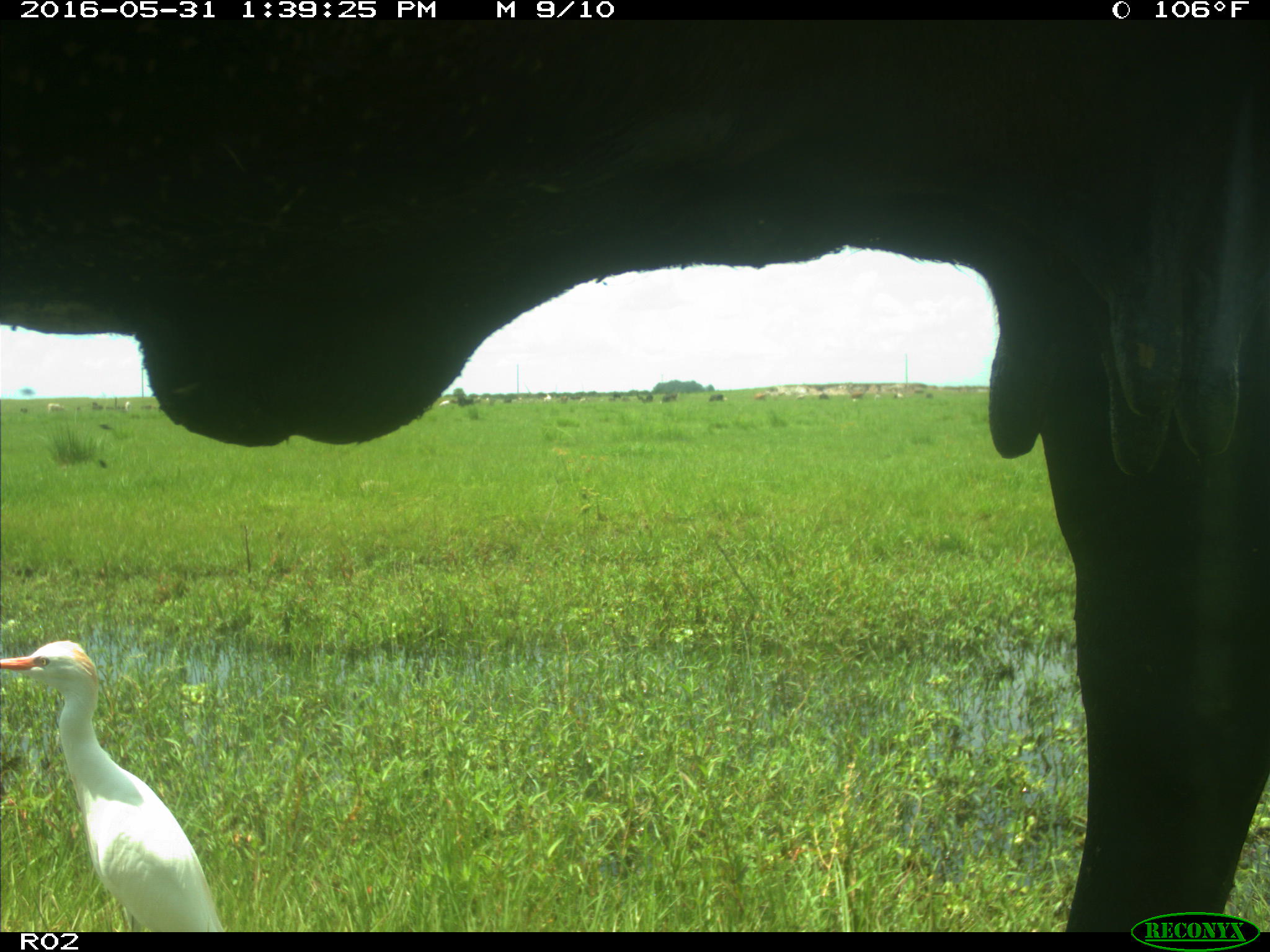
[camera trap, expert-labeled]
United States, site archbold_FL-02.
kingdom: Animalia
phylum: Chordata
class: Mammalia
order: Artiodactyla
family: Bovidae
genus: Bos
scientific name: Bos taurus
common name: domestic cow